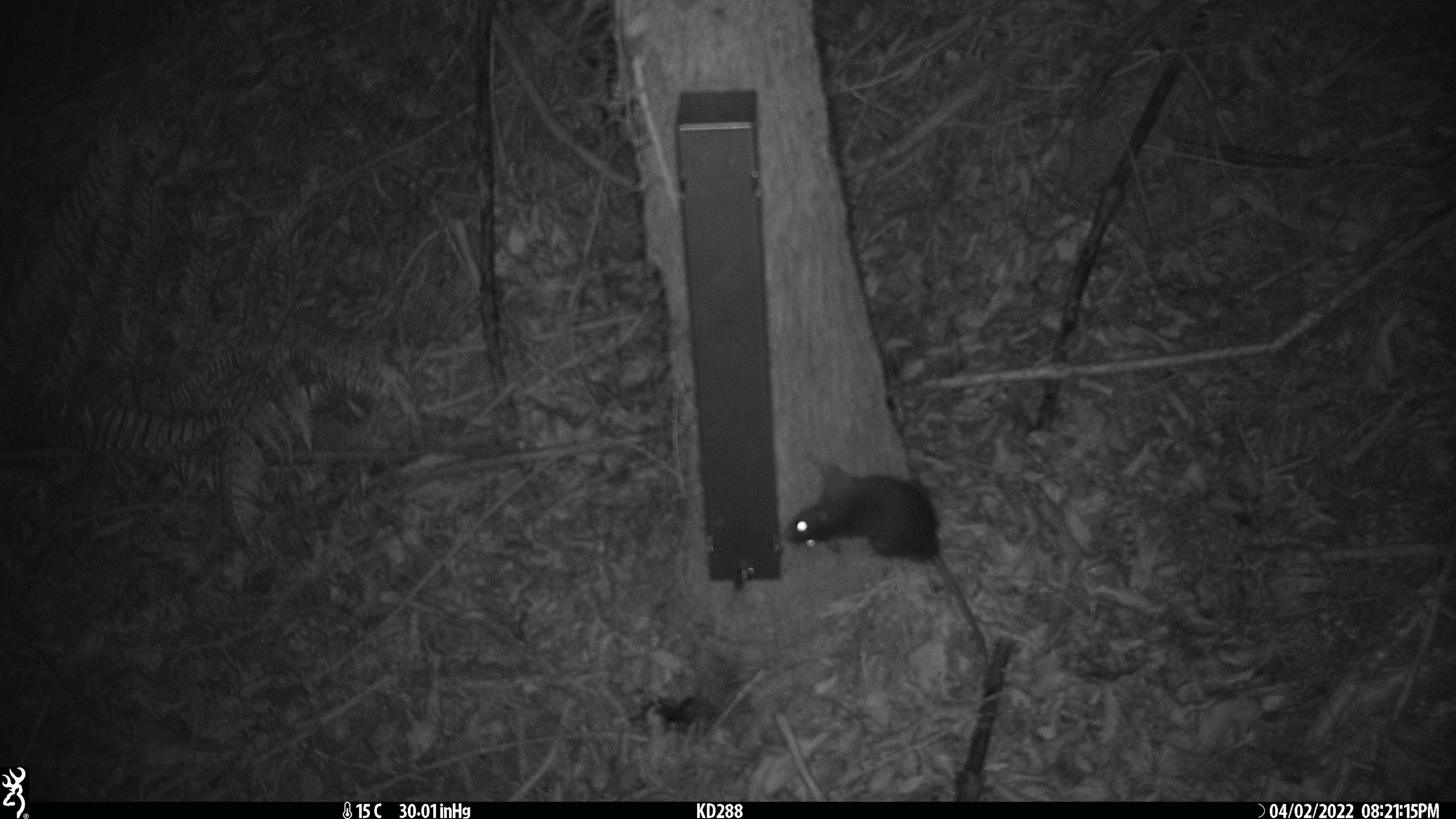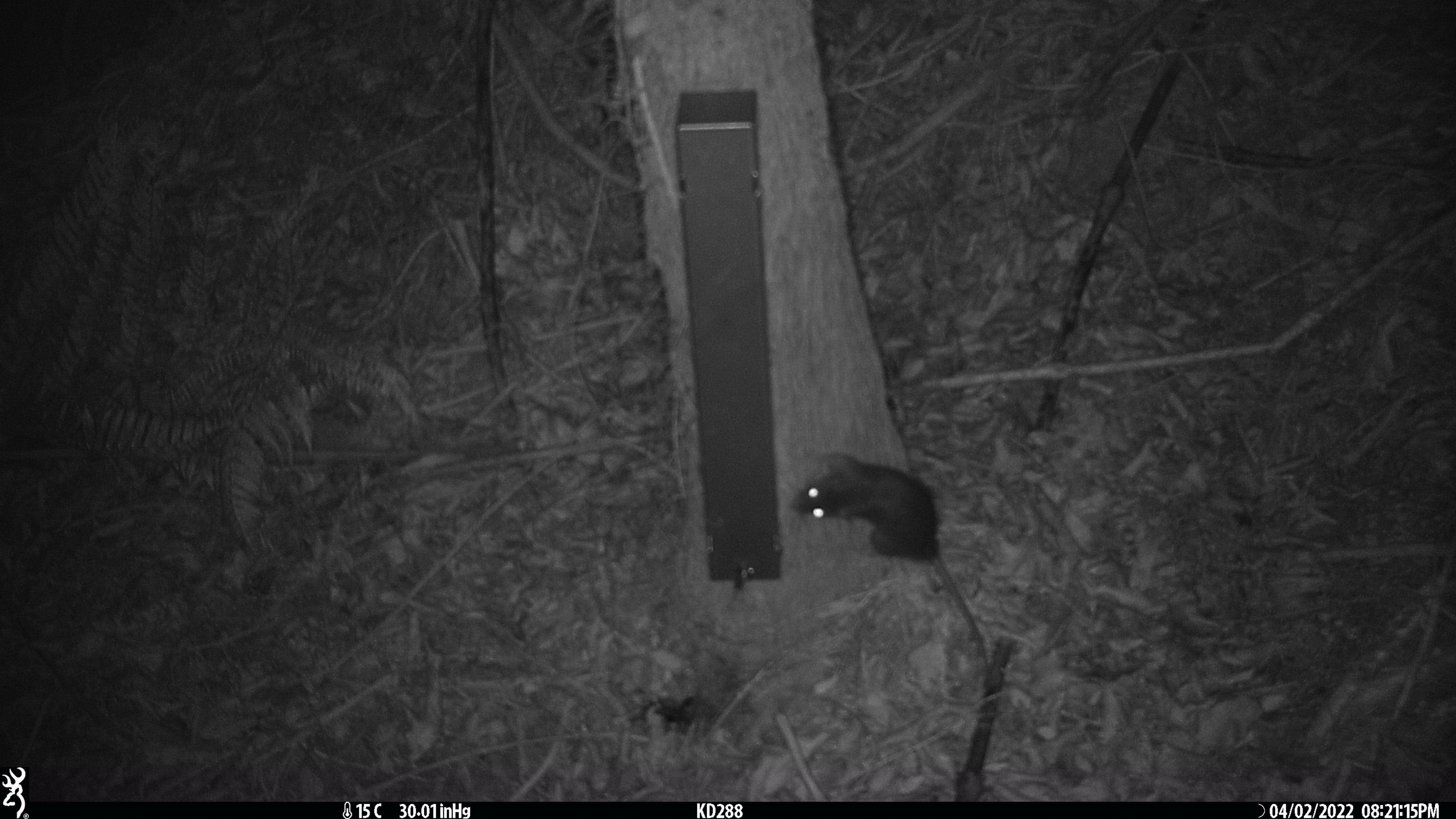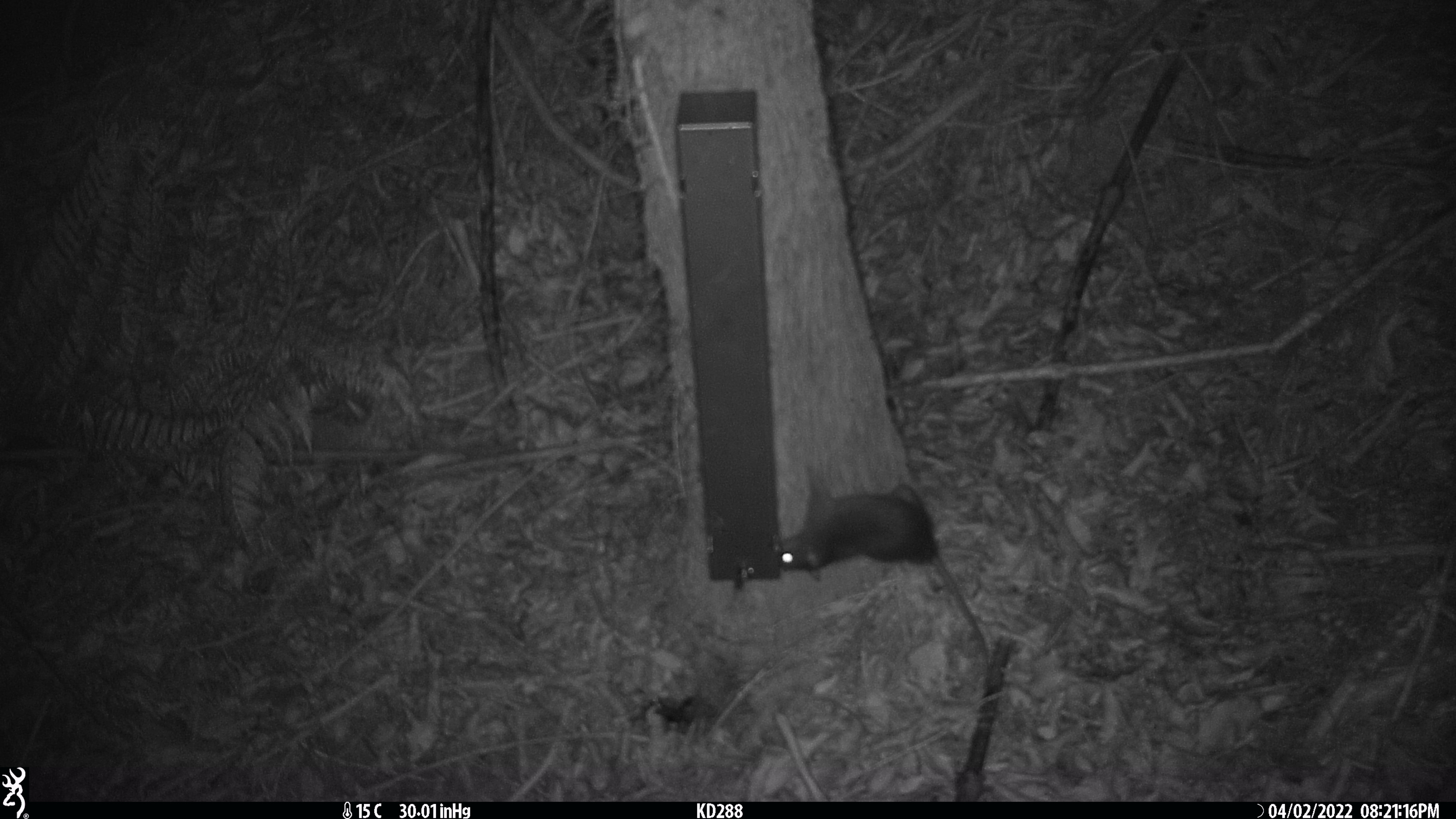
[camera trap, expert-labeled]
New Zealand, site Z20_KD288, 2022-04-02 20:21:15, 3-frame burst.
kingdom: Animalia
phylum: Chordata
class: Mammalia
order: Rodentia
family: Muridae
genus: Rattus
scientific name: Rattus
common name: rat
Rat (Rattus).